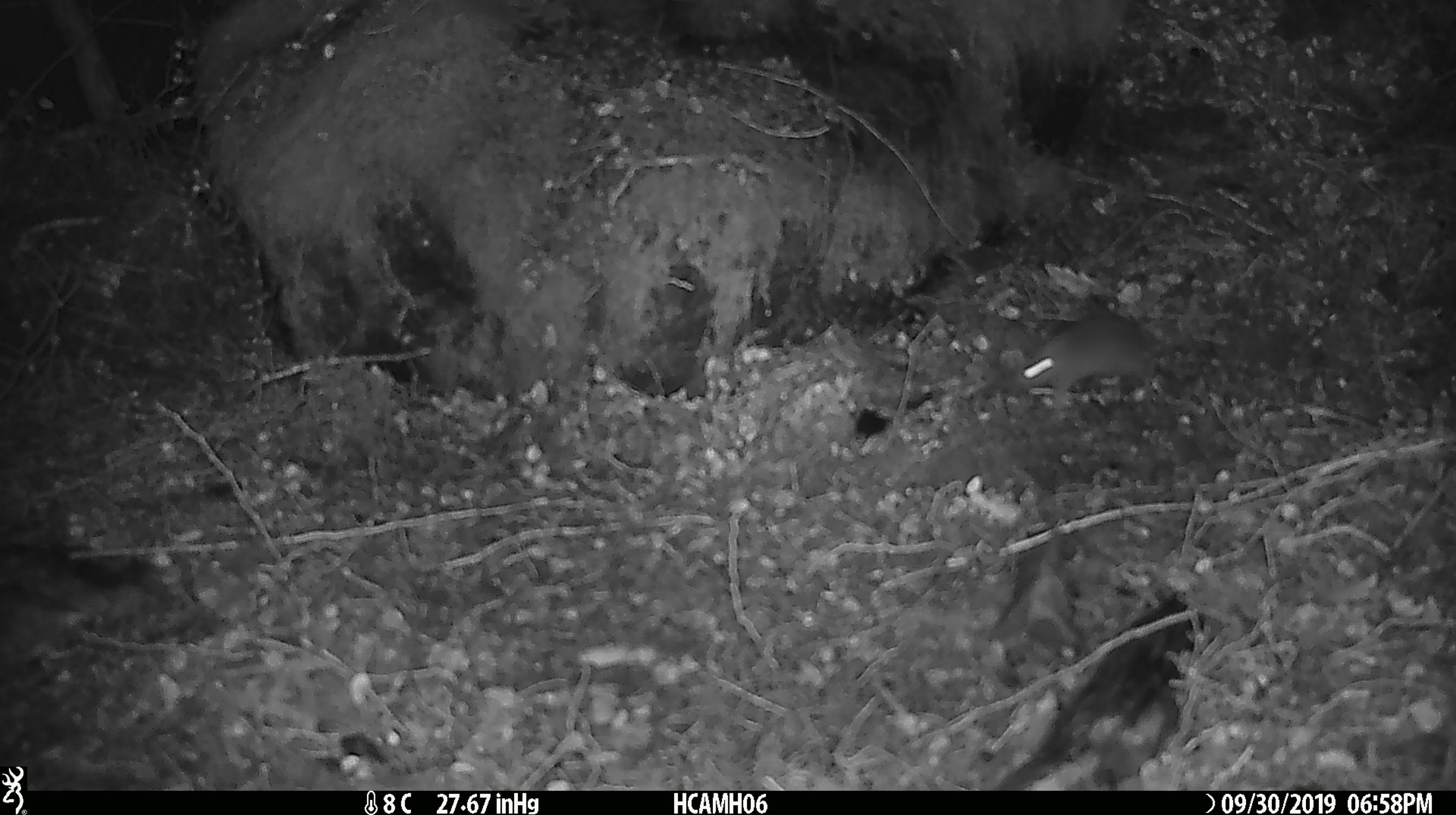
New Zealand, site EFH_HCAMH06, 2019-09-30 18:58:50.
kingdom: Animalia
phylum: Chordata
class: Mammalia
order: Rodentia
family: Muridae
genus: Mus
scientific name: Mus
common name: mouse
Mouse (Mus).